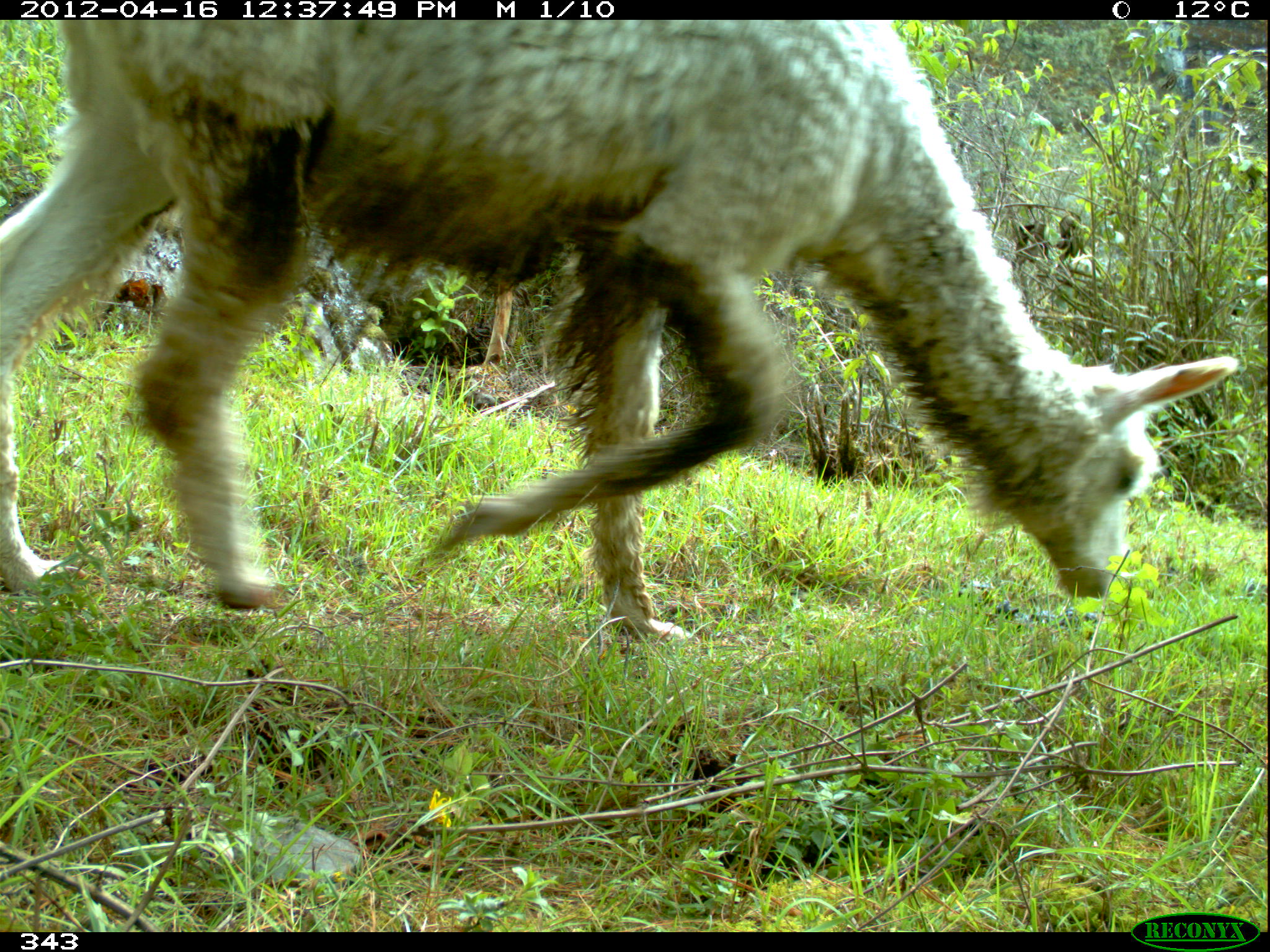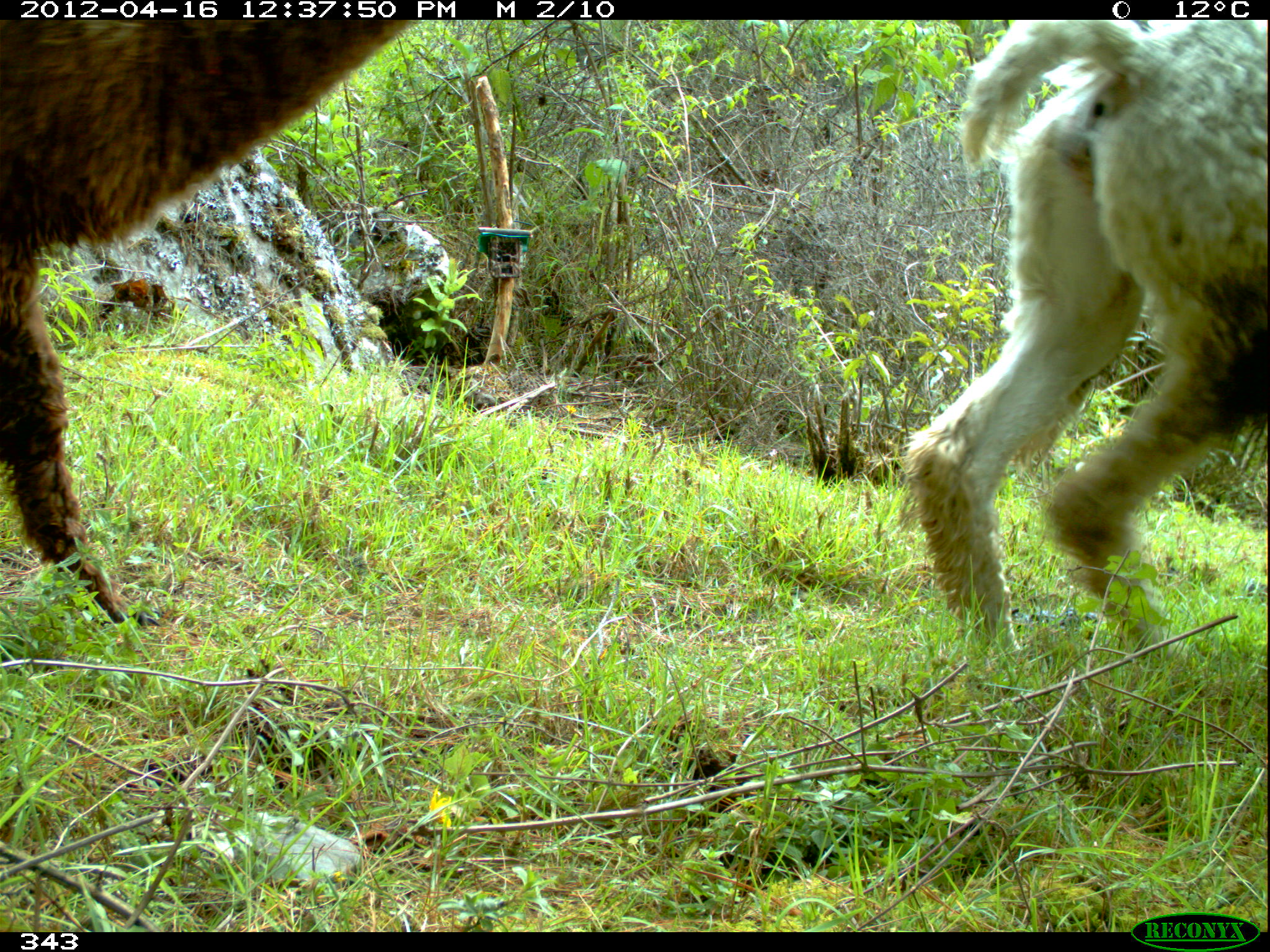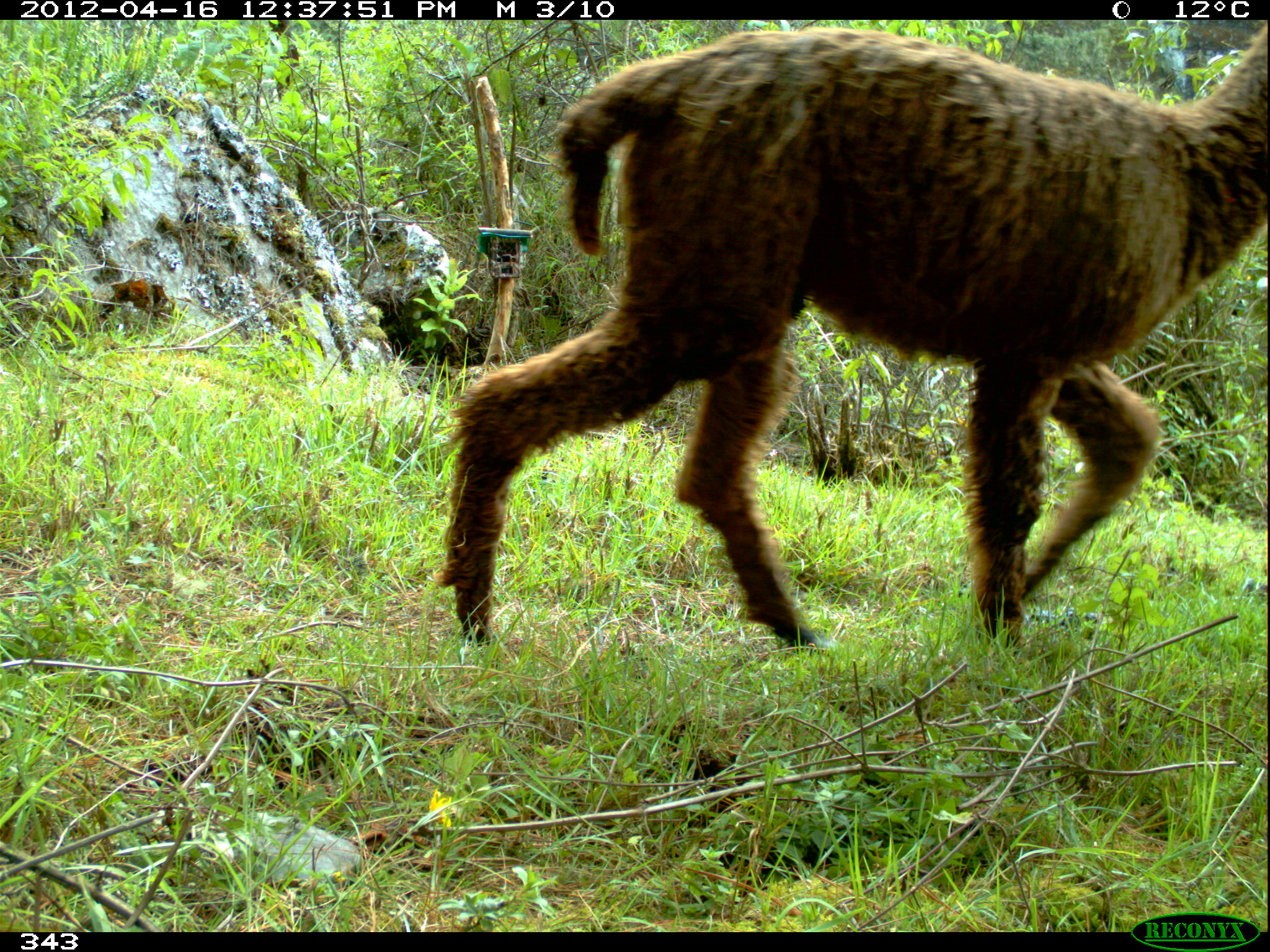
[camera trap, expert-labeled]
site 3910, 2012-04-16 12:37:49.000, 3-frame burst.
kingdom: Animalia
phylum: Chordata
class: Mammalia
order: Artiodactyla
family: Camelidae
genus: Vicugna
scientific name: Vicugna pacos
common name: alpaca